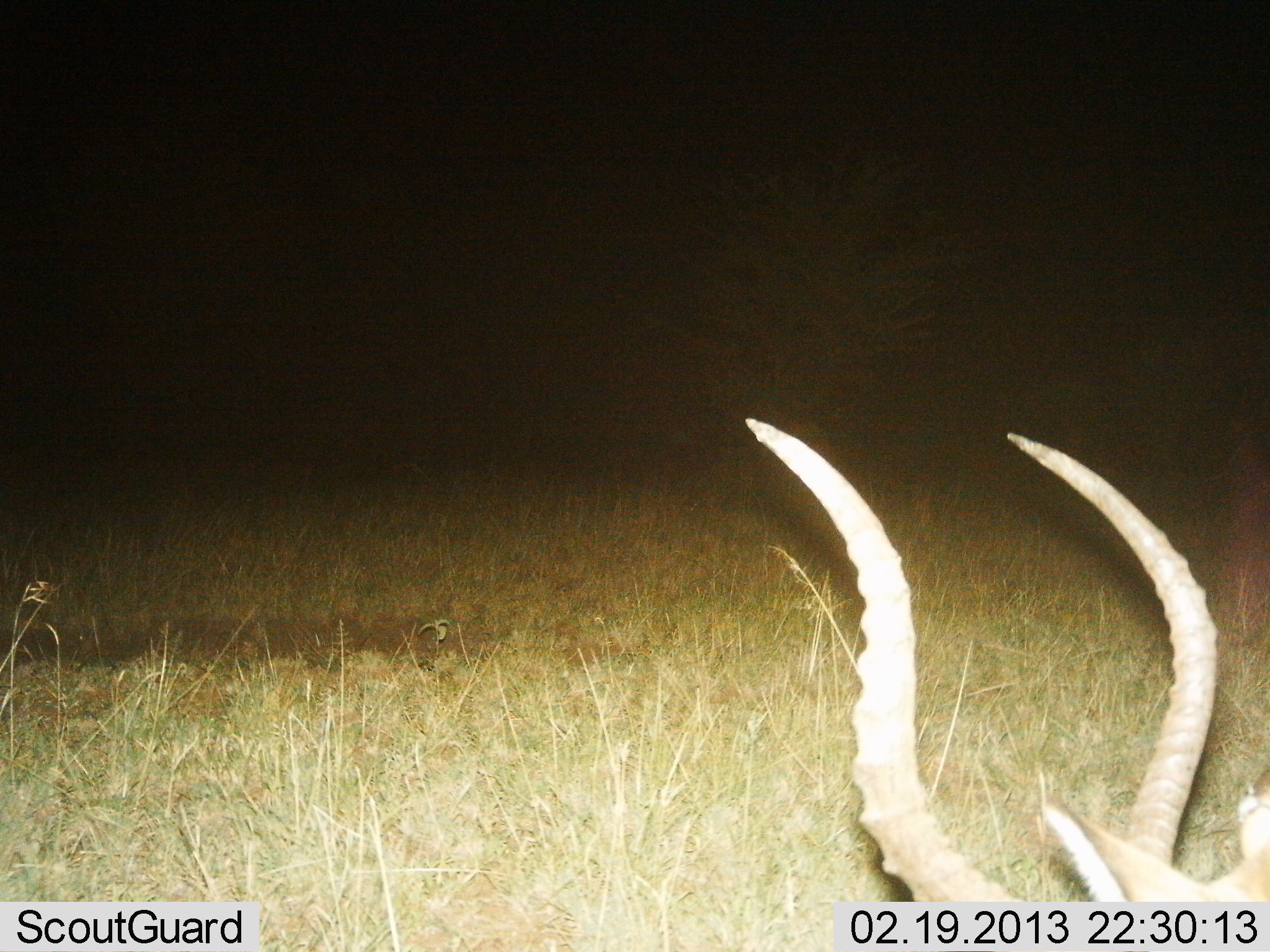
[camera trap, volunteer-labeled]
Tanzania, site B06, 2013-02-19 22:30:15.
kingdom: Animalia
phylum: Chordata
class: Mammalia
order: Artiodactyla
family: Bovidae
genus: Aepyceros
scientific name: Aepyceros melampus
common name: impala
Impala (Aepyceros melampus), count 1. Behavior (volunteer vote fractions): standing 33%, resting 23%, moving 7%, interacting 0%. Young present (vote fraction): 0%. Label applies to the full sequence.